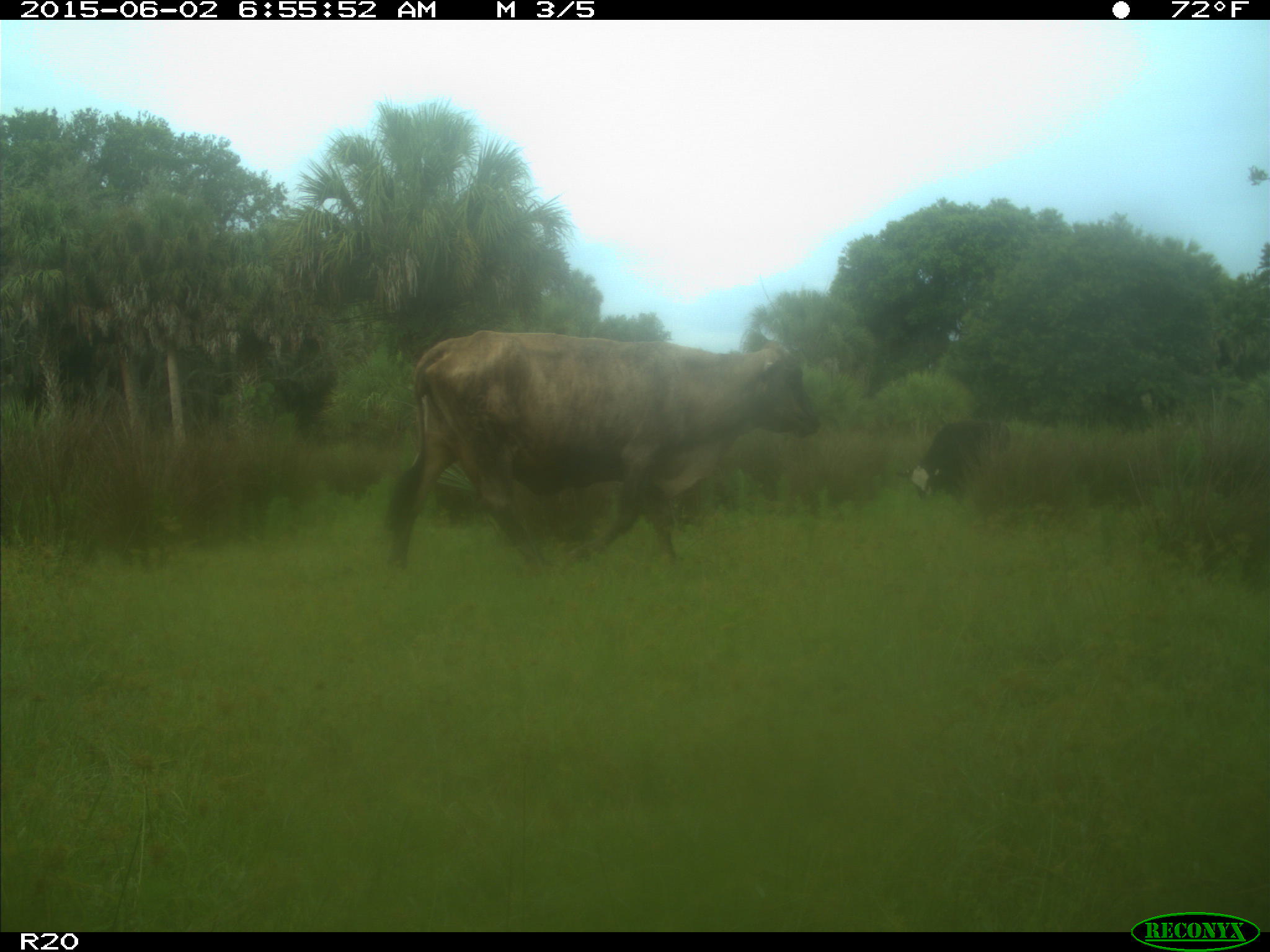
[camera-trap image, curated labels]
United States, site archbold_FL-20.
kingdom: Animalia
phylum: Chordata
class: Mammalia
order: Artiodactyla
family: Bovidae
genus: Bos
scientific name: Bos taurus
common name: domestic cow